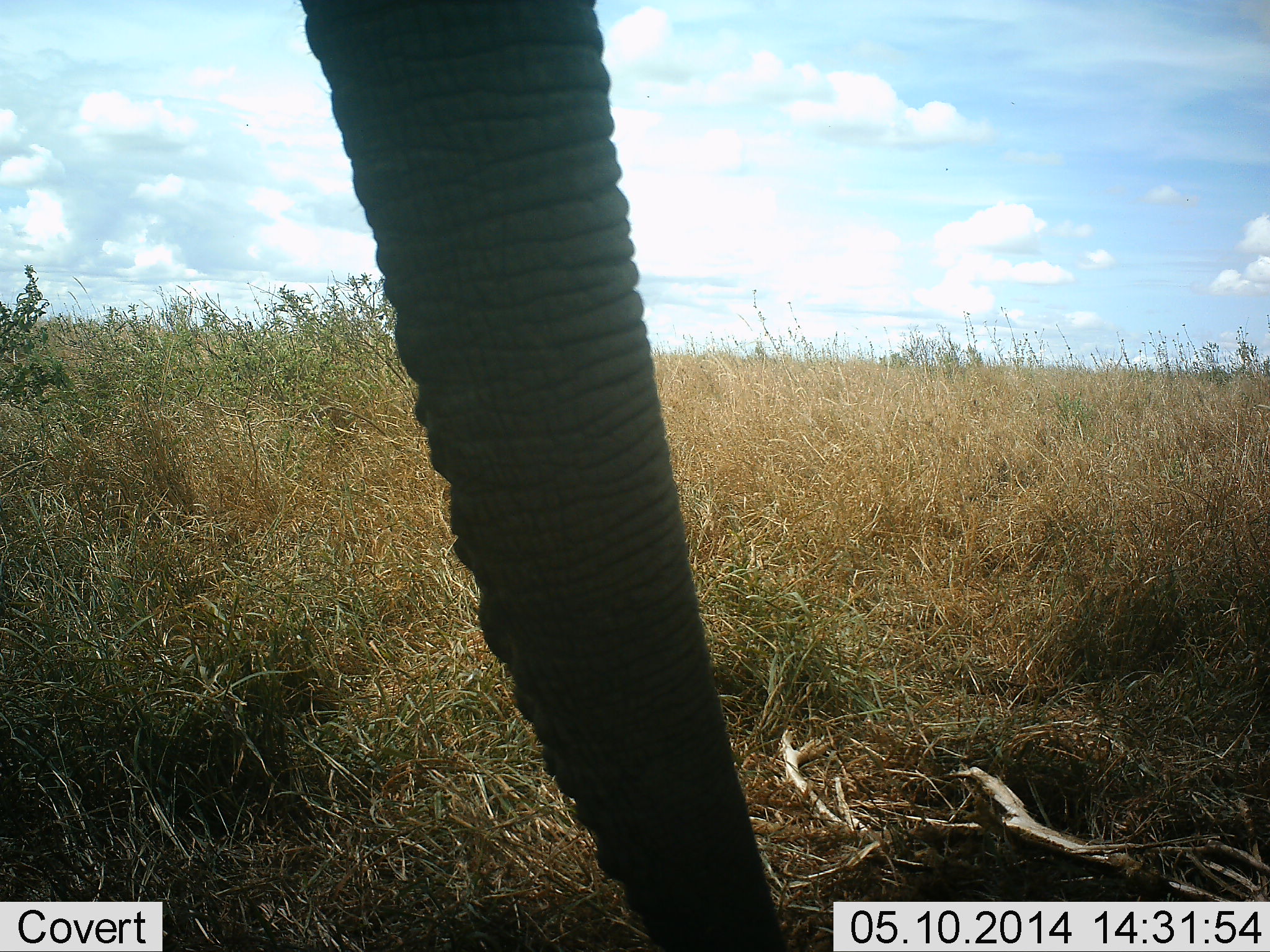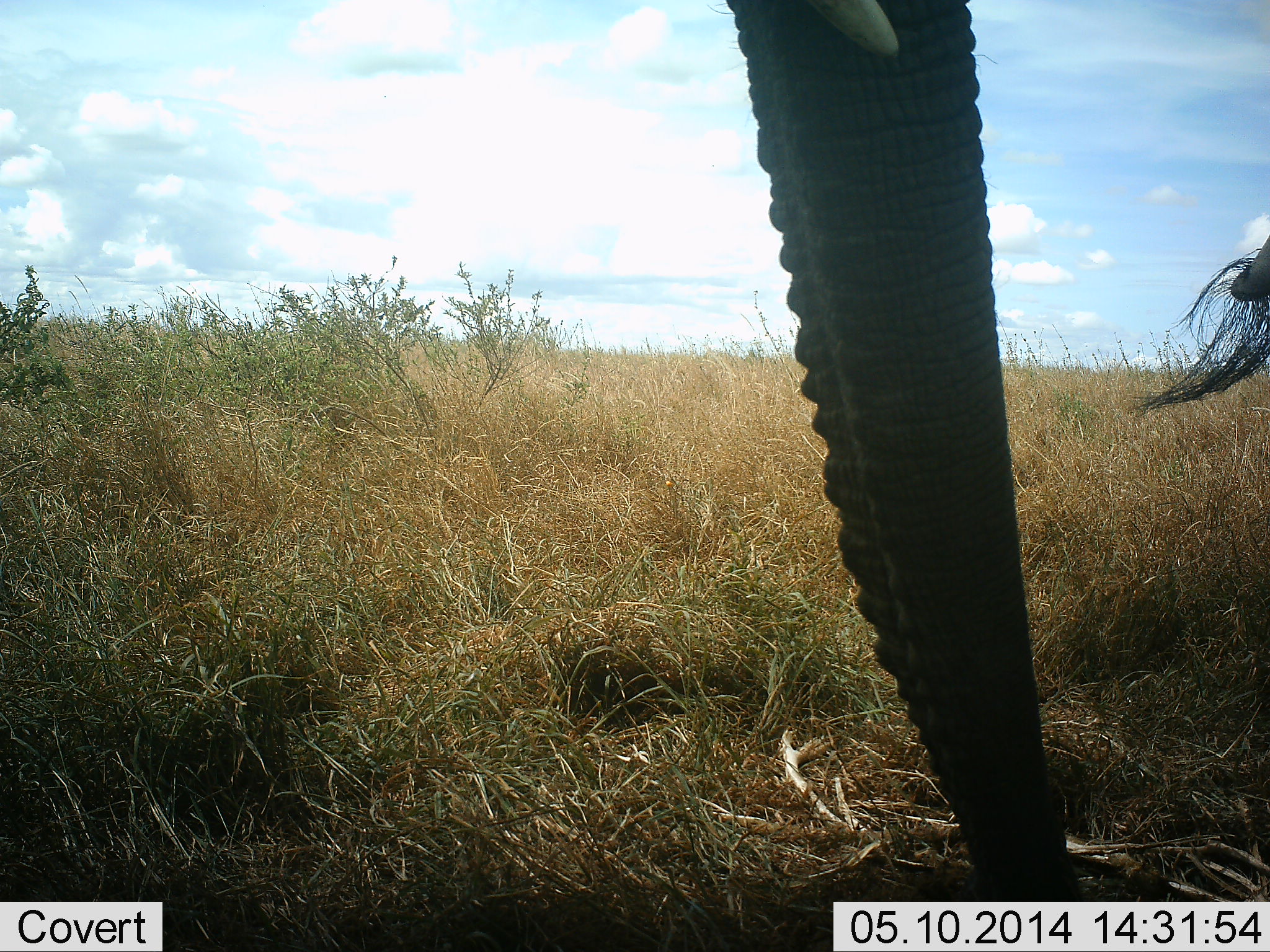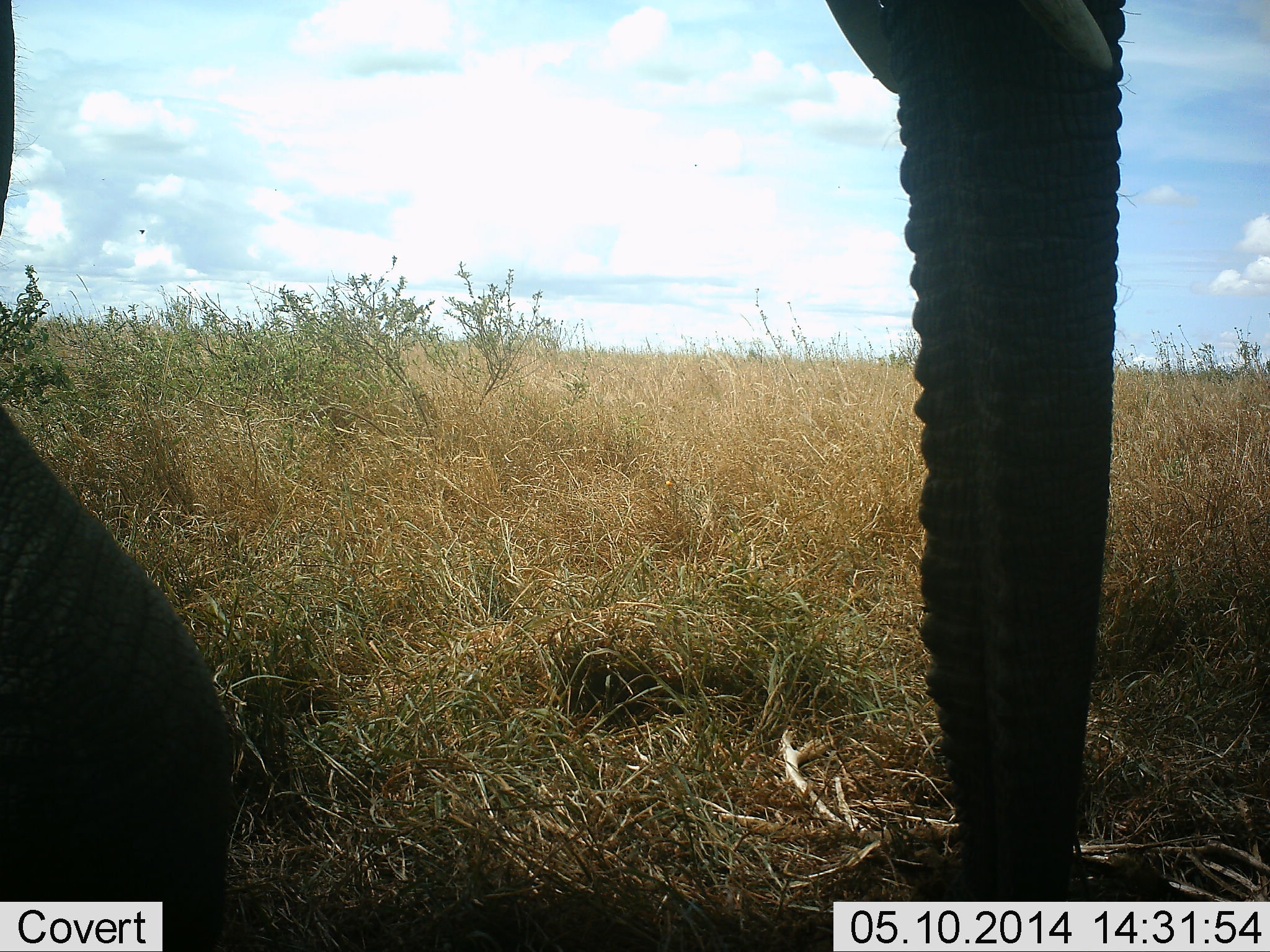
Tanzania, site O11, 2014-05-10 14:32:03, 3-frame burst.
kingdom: Animalia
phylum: Chordata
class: Mammalia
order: Proboscidea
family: Elephantidae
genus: Loxodonta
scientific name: Loxodonta africana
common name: african bush elephant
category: elephant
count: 2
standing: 30%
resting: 0%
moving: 60%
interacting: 0%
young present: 0%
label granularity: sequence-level